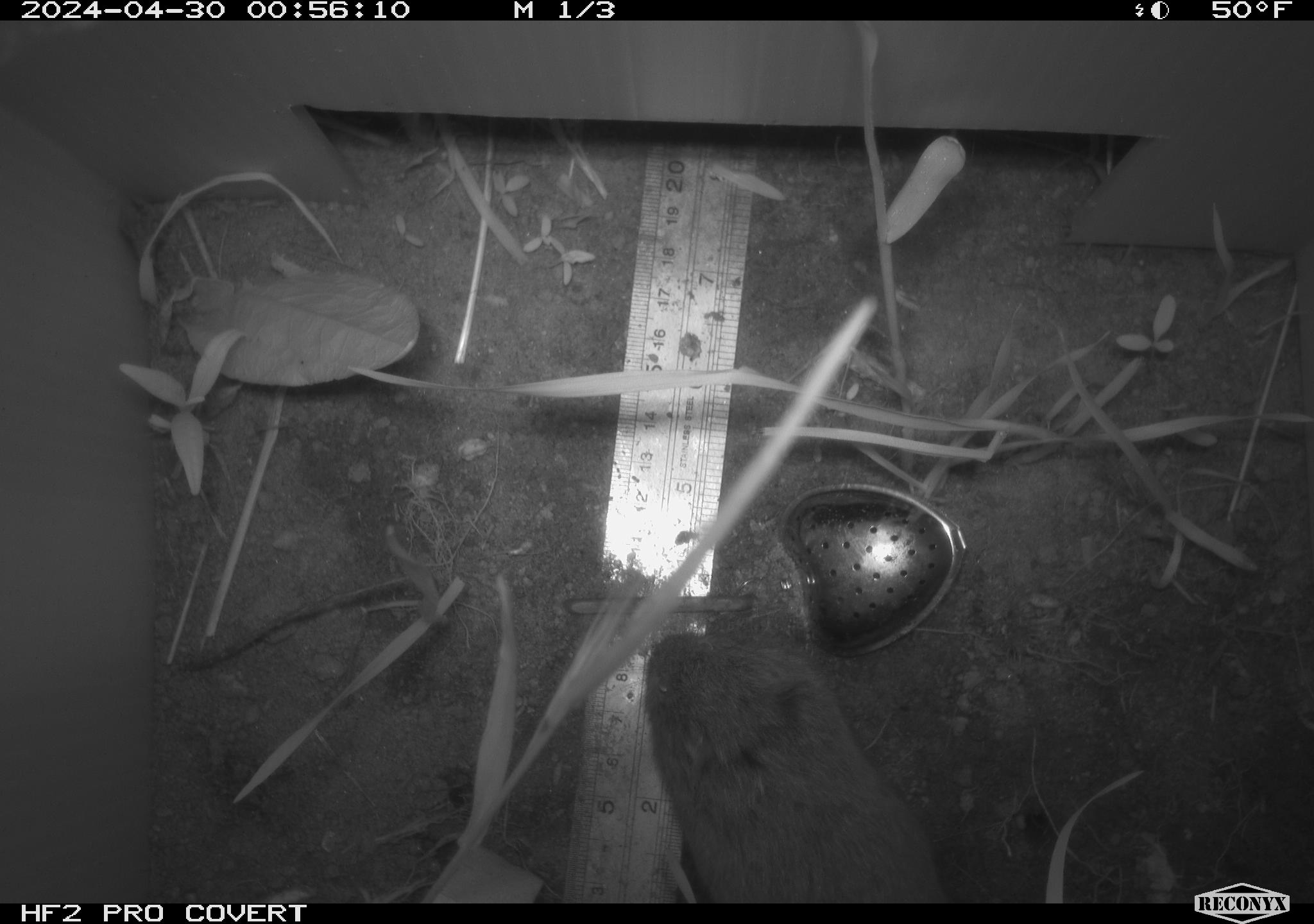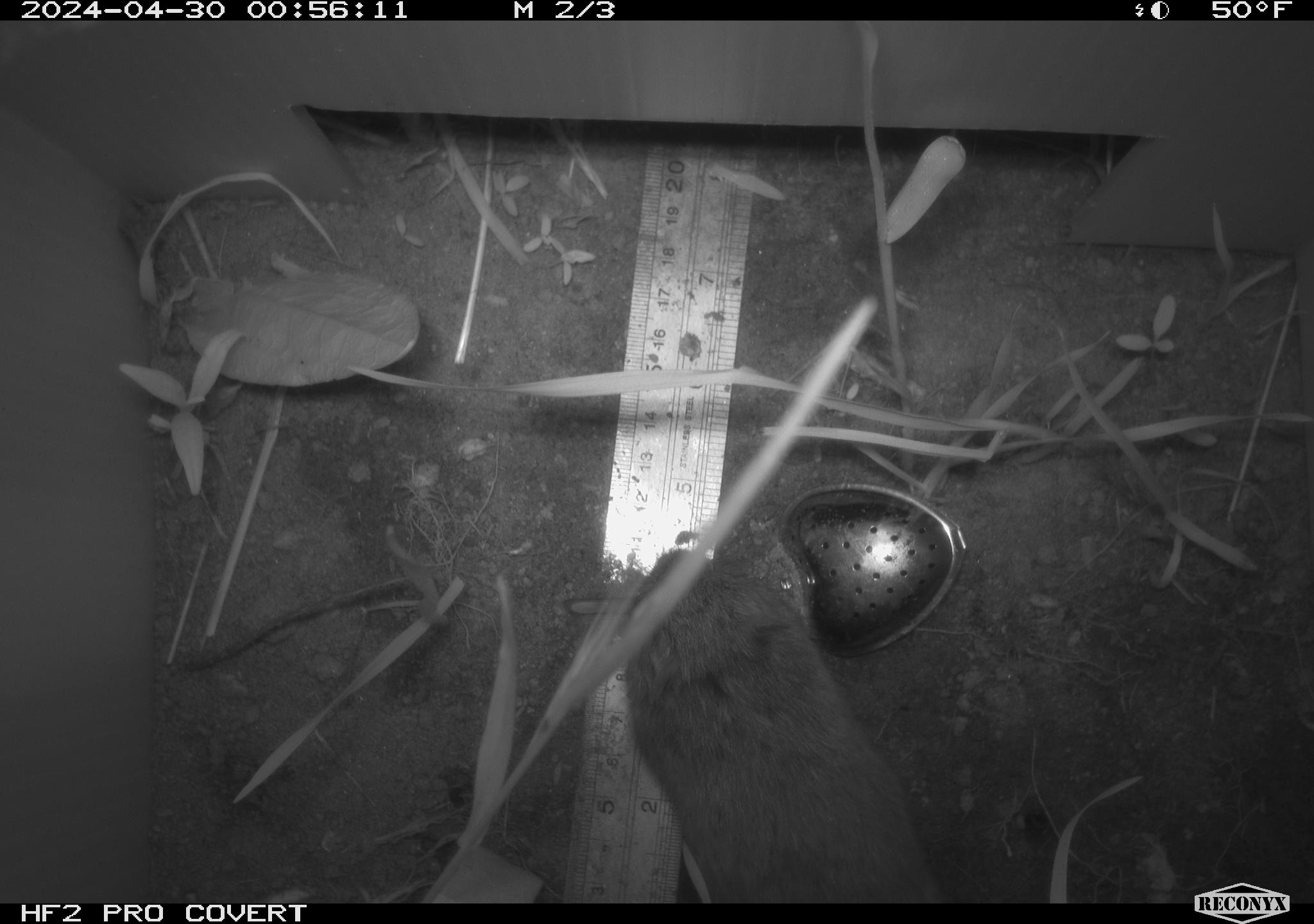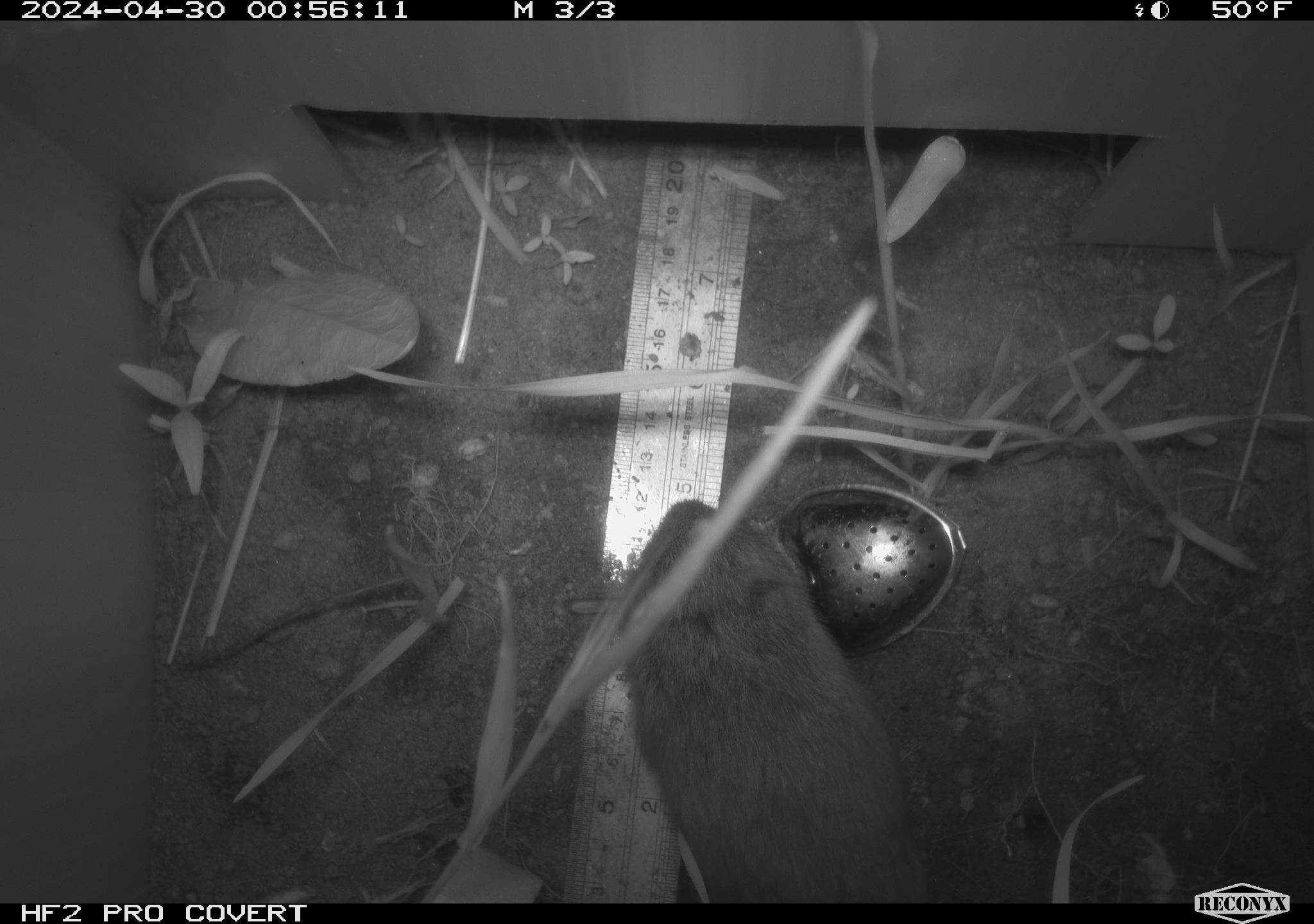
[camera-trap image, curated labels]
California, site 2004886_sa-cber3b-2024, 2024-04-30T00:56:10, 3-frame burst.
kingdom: Animalia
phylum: Chordata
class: Mammalia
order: Rodentia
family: Cricetidae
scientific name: Arvicolinae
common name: voles, lemmings, and muskrats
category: arvicolinae subfamily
Arvicolinae subfamily (voles, lemmings, and muskrats) (Arvicolinae).